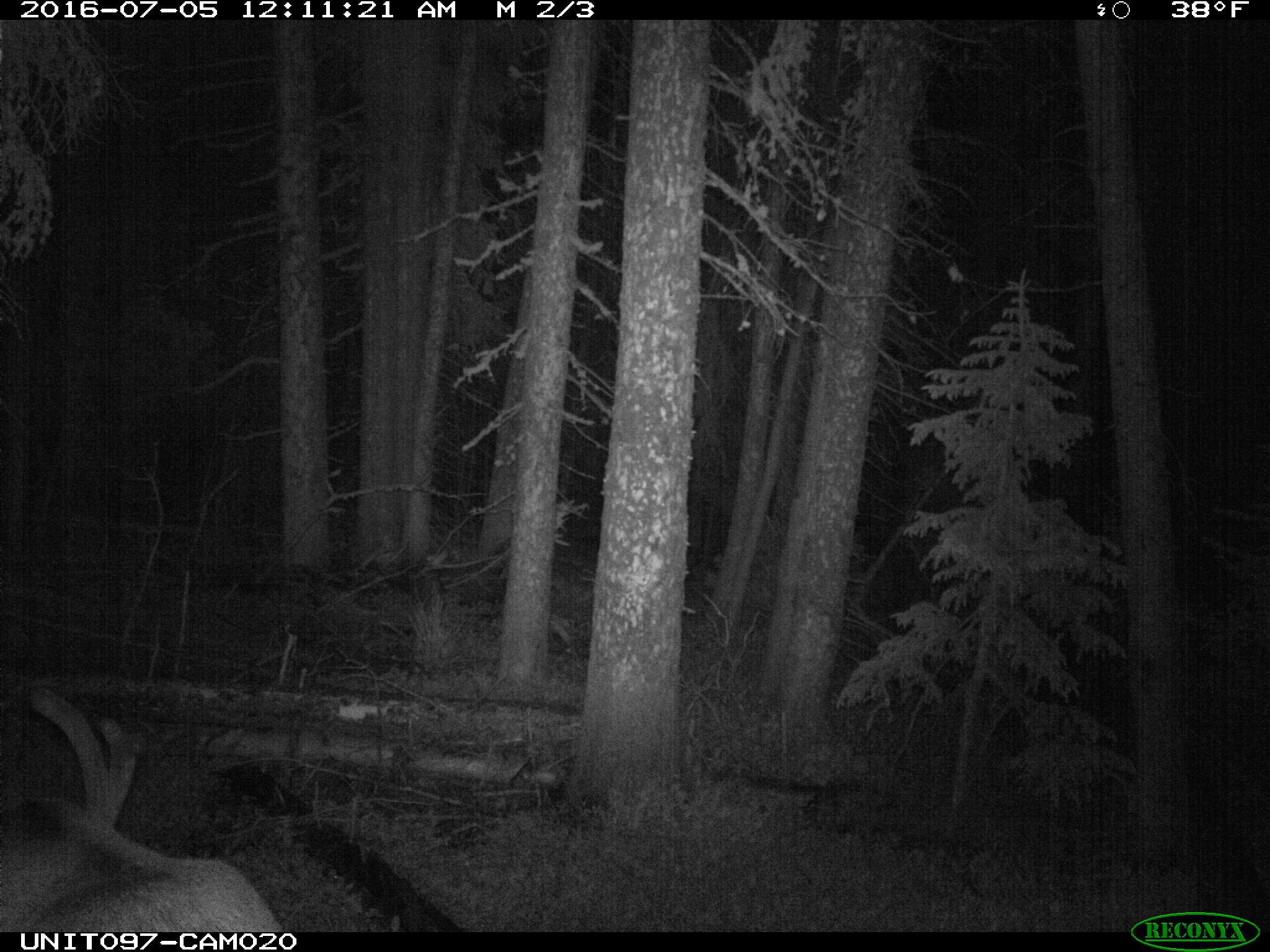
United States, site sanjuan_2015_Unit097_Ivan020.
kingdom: Animalia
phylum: Chordata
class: Mammalia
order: Artiodactyla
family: Cervidae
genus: Cervus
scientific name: Cervus elaphus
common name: red deer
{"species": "Cervus elaphus (red deer)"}